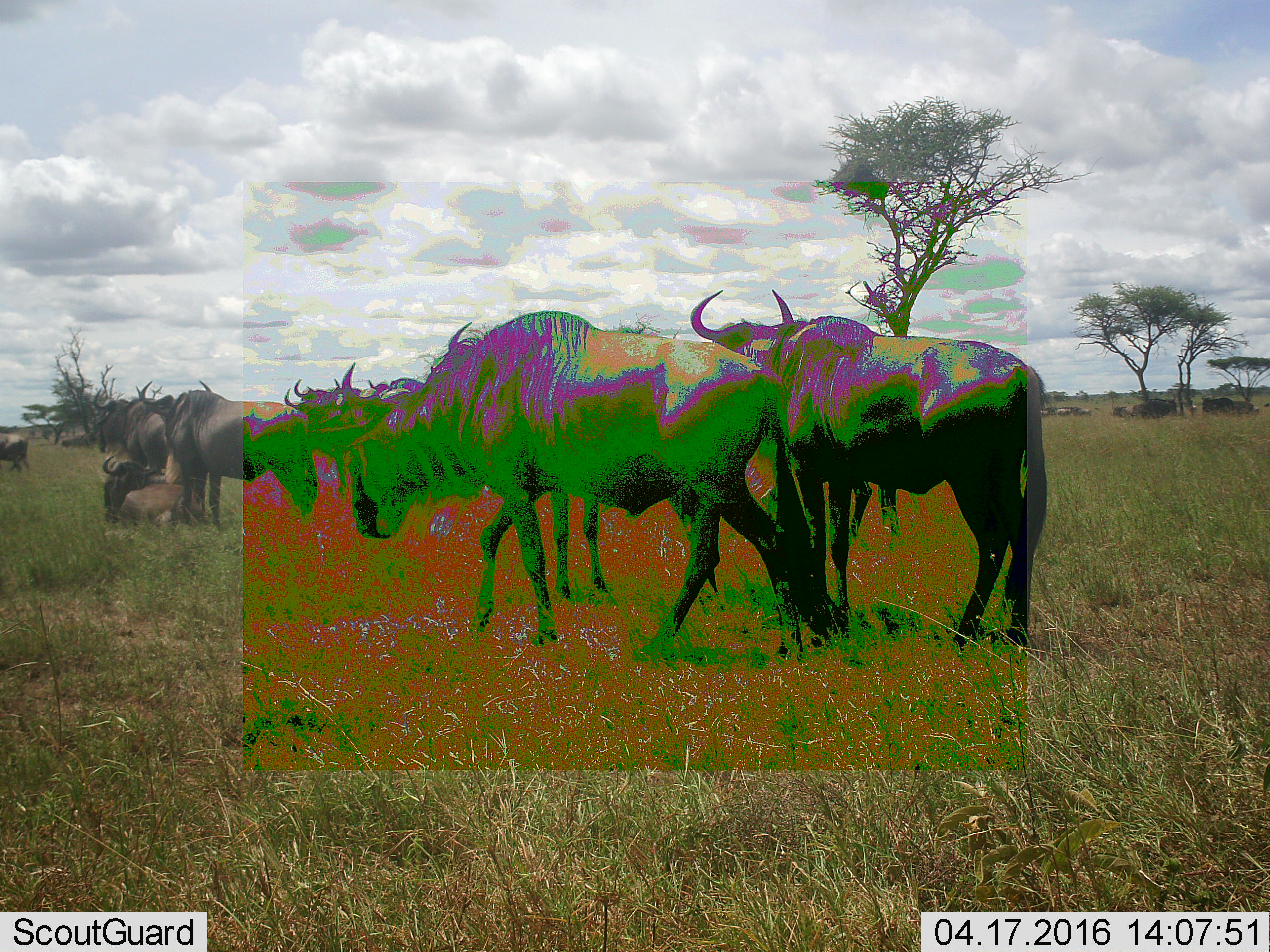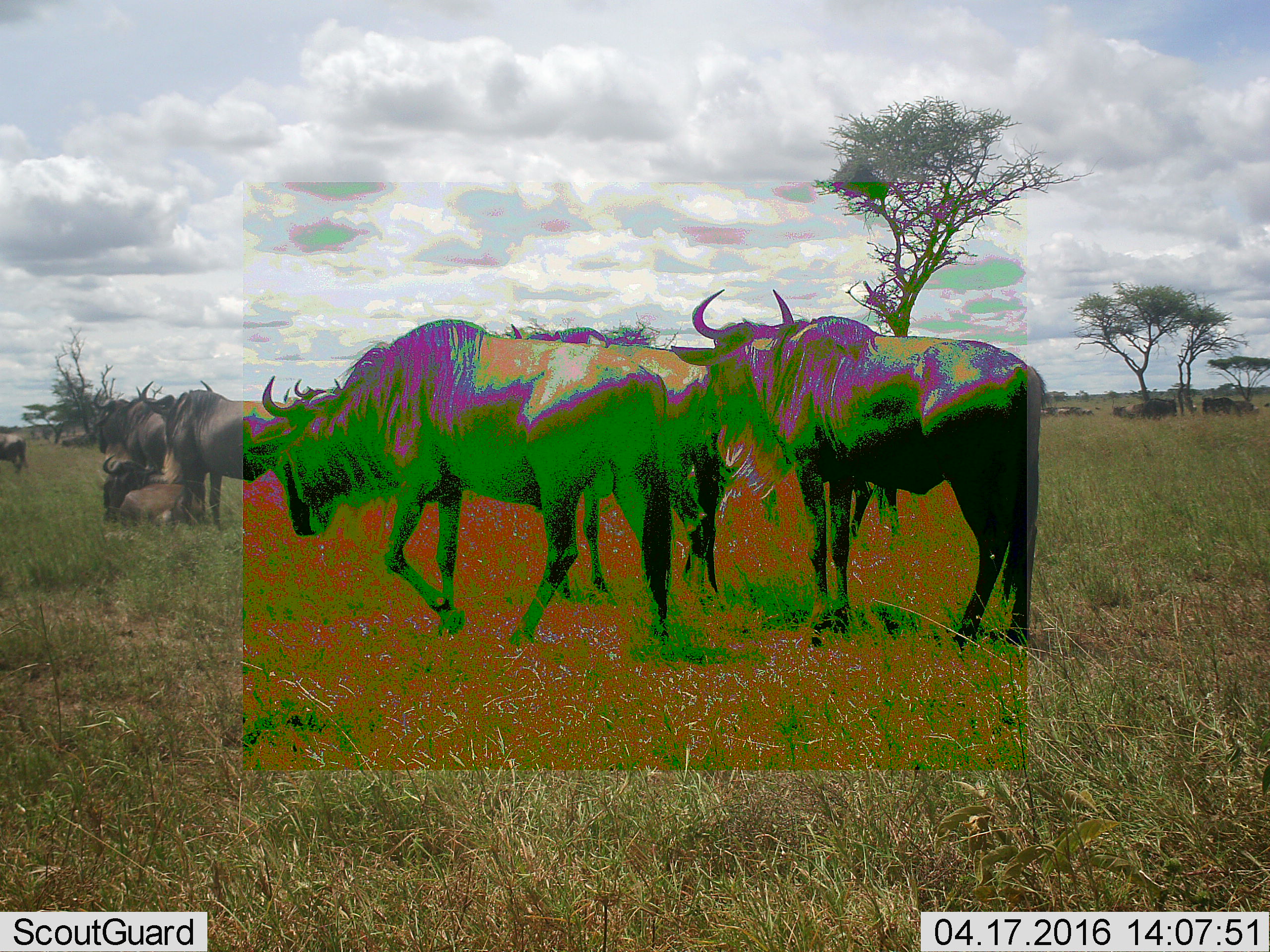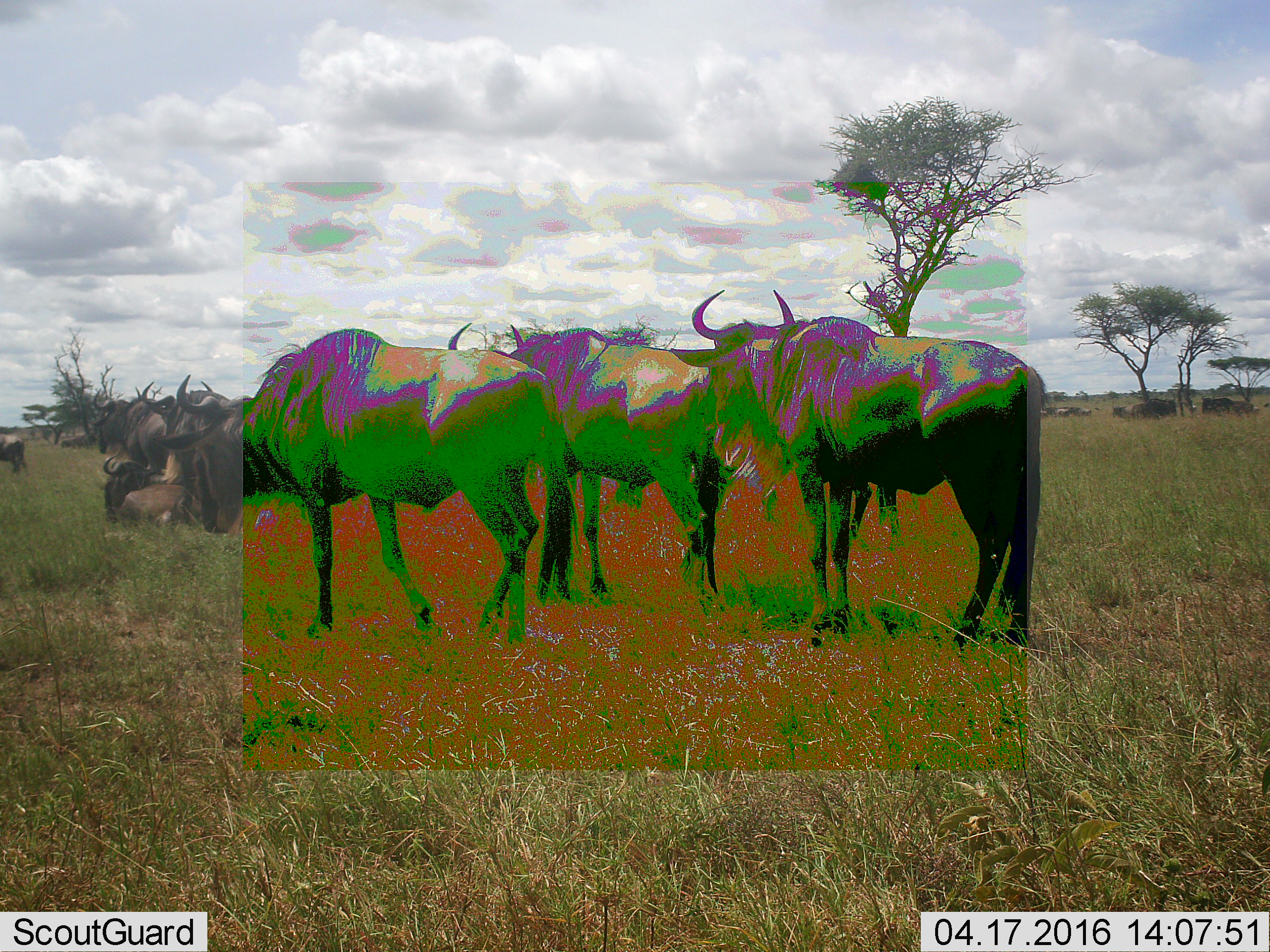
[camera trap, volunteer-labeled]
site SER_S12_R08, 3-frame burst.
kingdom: Animalia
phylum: Chordata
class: Mammalia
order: Artiodactyla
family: Bovidae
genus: Connochaetes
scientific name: Connochaetes taurinus taurinus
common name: blue wildebeest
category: wildebeestblue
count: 11-50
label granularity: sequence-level